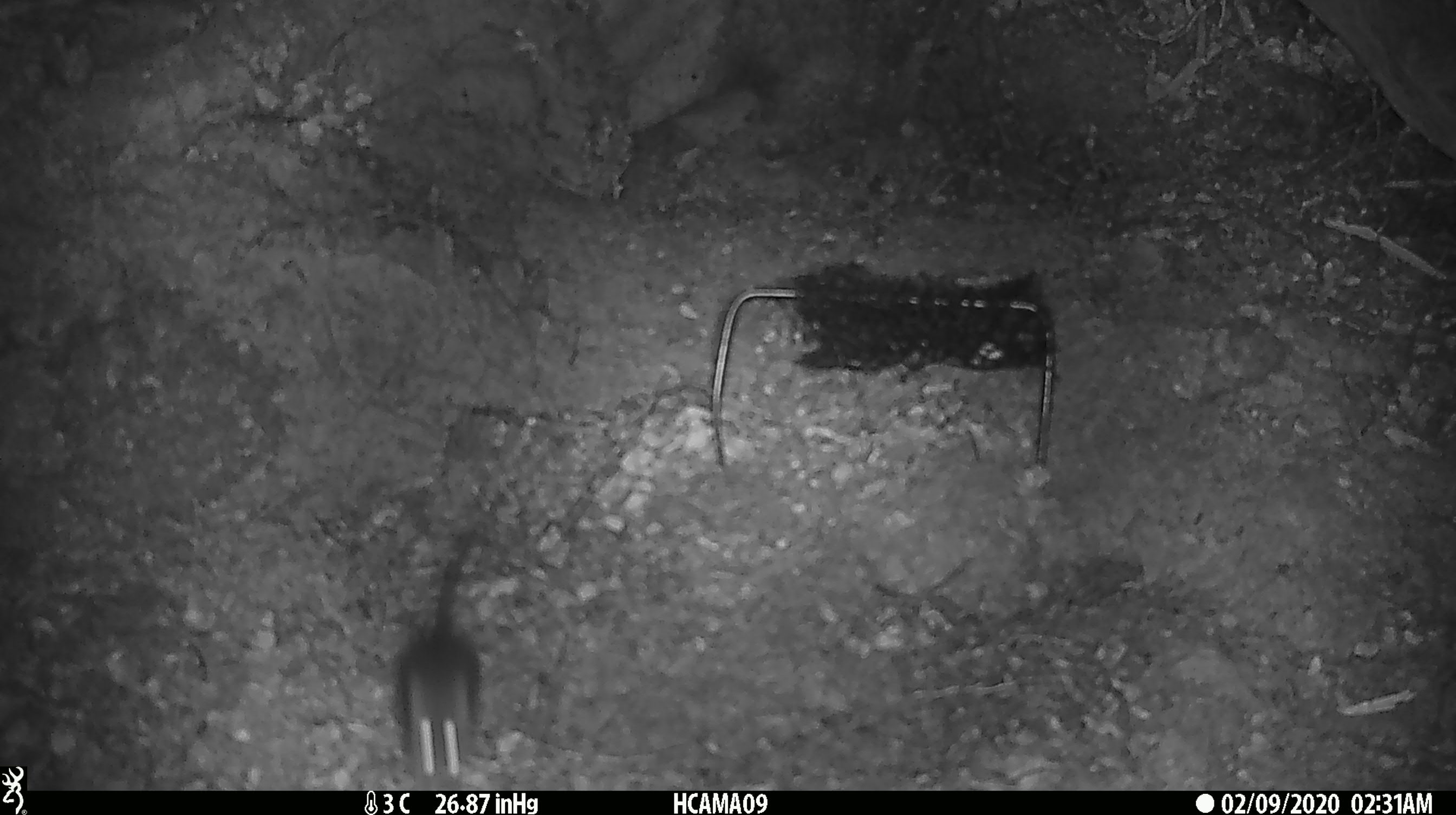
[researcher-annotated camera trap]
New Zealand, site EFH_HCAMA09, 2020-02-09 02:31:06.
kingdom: Animalia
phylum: Chordata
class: Mammalia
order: Rodentia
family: Muridae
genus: Mus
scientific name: Mus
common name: mouse